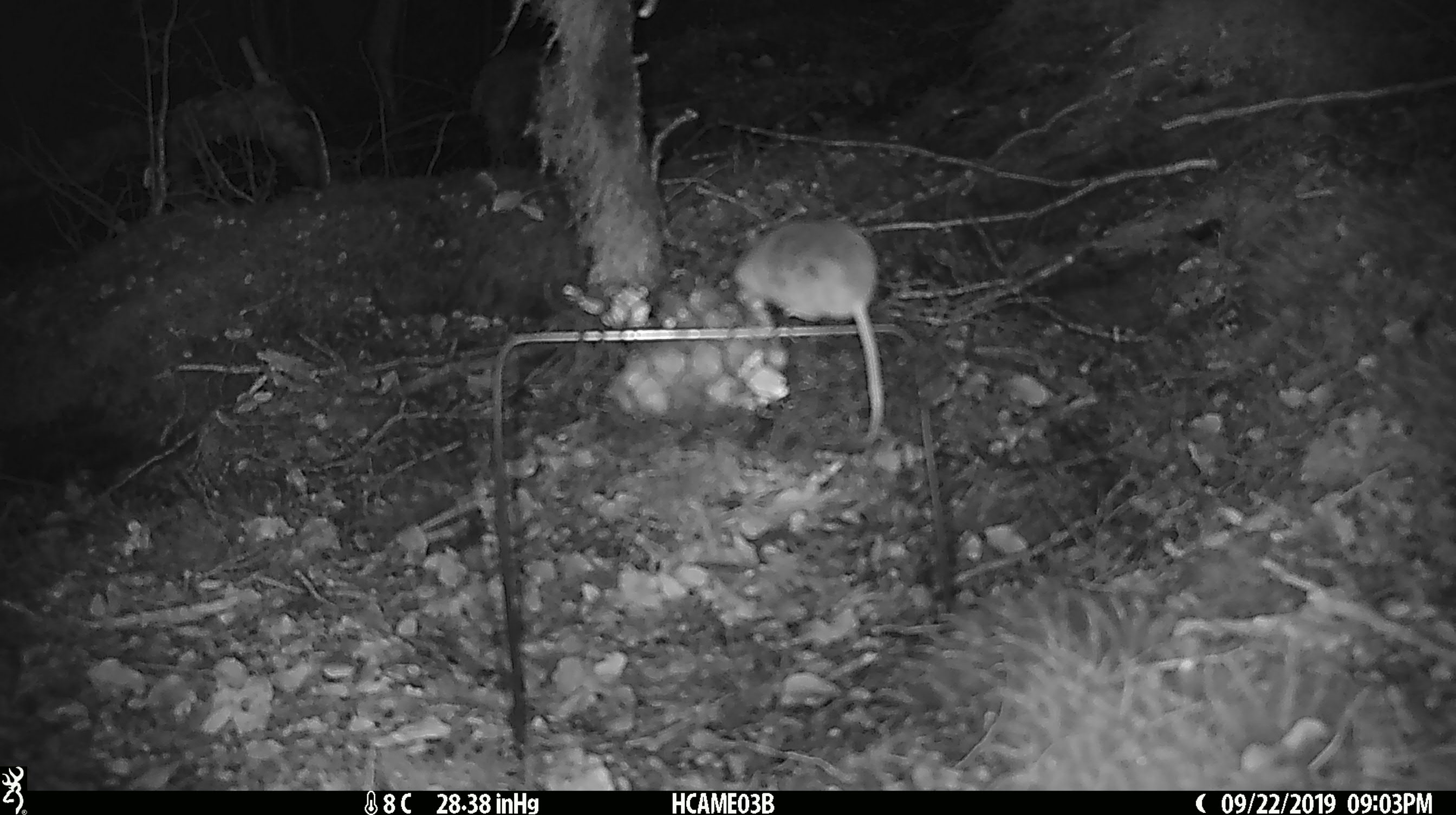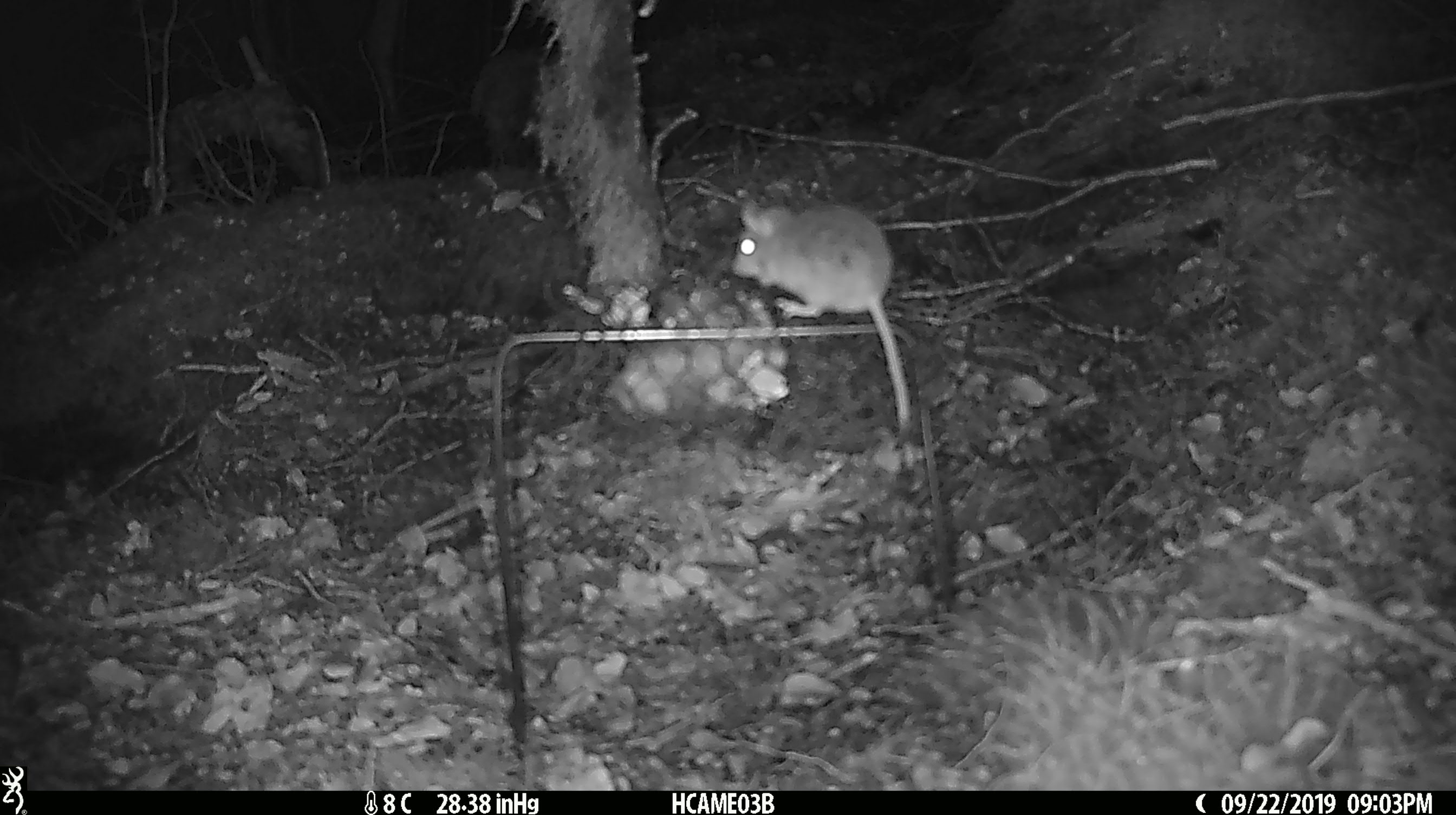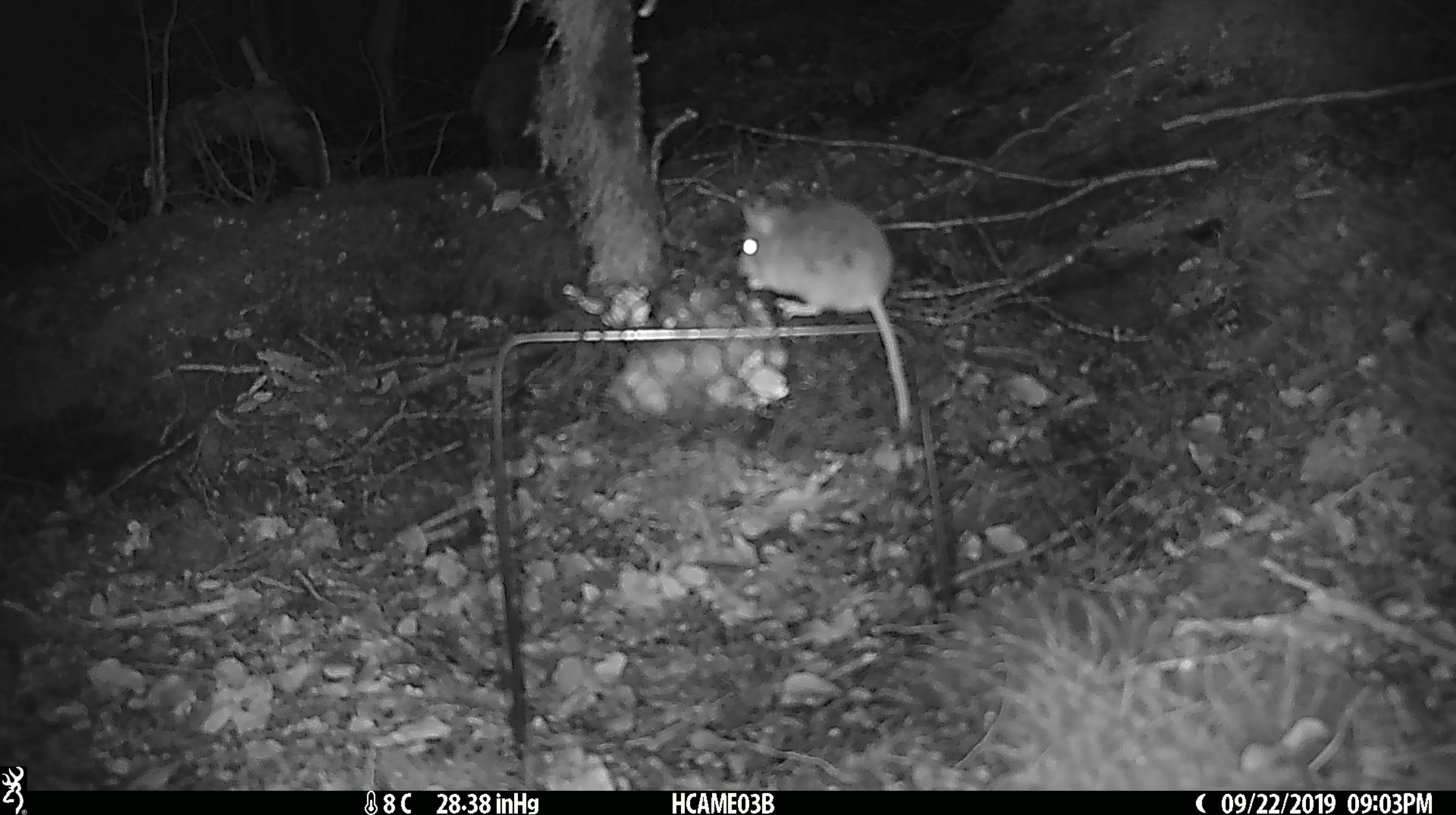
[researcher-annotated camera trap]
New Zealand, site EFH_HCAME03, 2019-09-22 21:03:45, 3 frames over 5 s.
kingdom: Animalia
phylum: Chordata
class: Mammalia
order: Rodentia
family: Muridae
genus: Mus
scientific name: Mus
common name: mouse